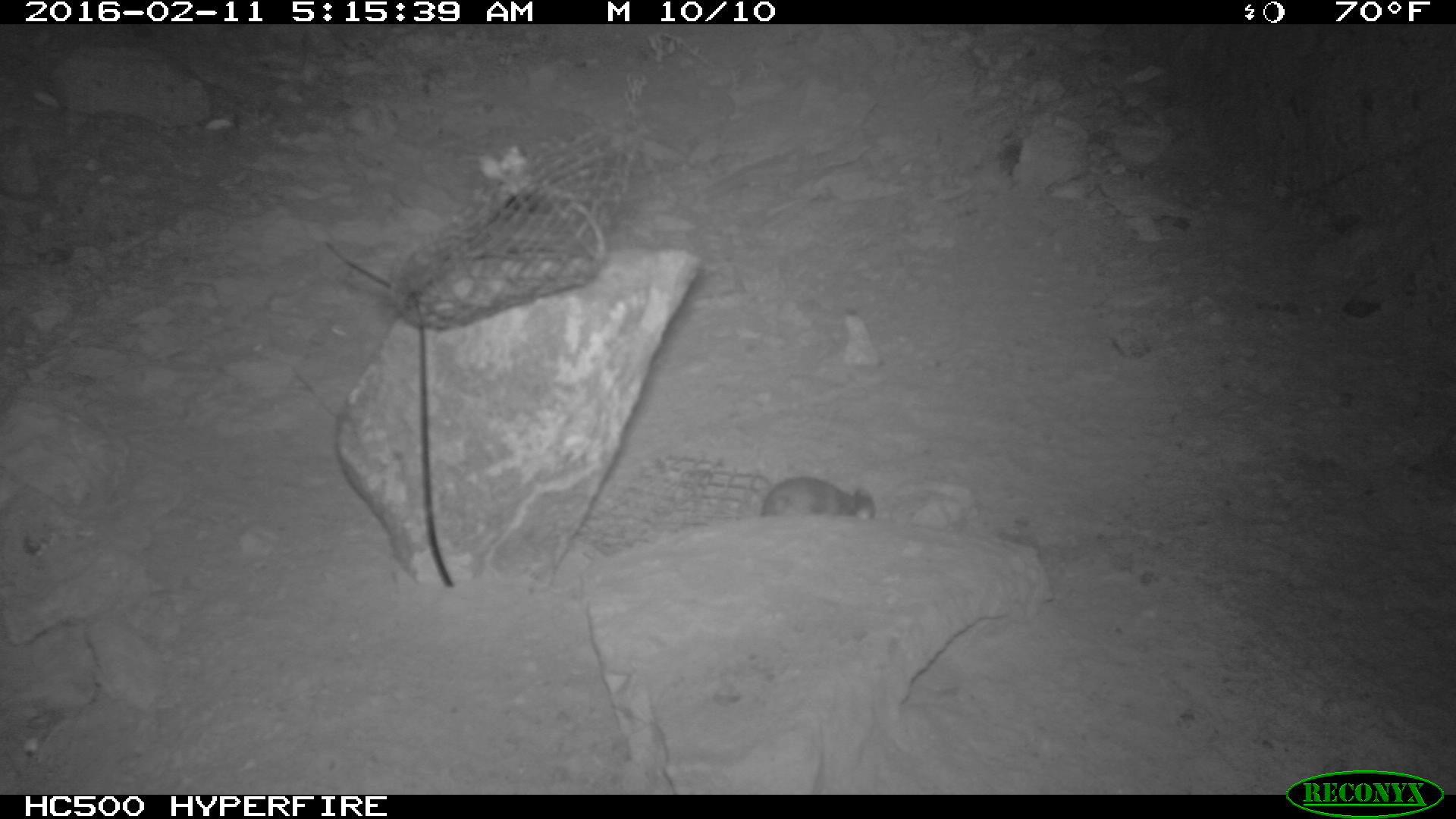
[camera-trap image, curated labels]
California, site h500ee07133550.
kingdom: Animalia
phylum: Chordata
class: Mammalia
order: Rodentia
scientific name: Rodentia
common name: rodent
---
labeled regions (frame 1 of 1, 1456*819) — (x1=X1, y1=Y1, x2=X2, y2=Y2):
rodent: (x1=756, y1=474, x2=876, y2=520)